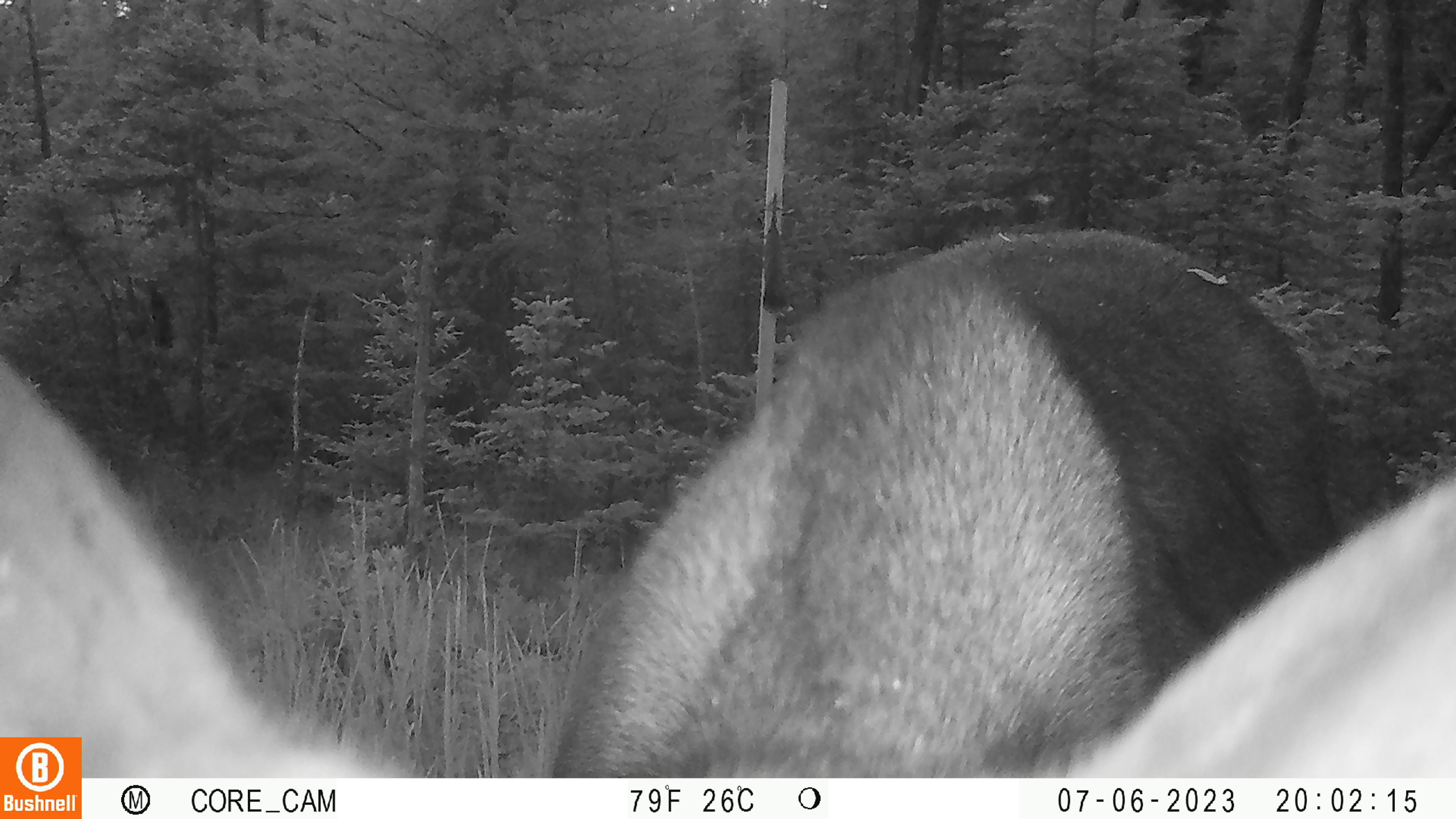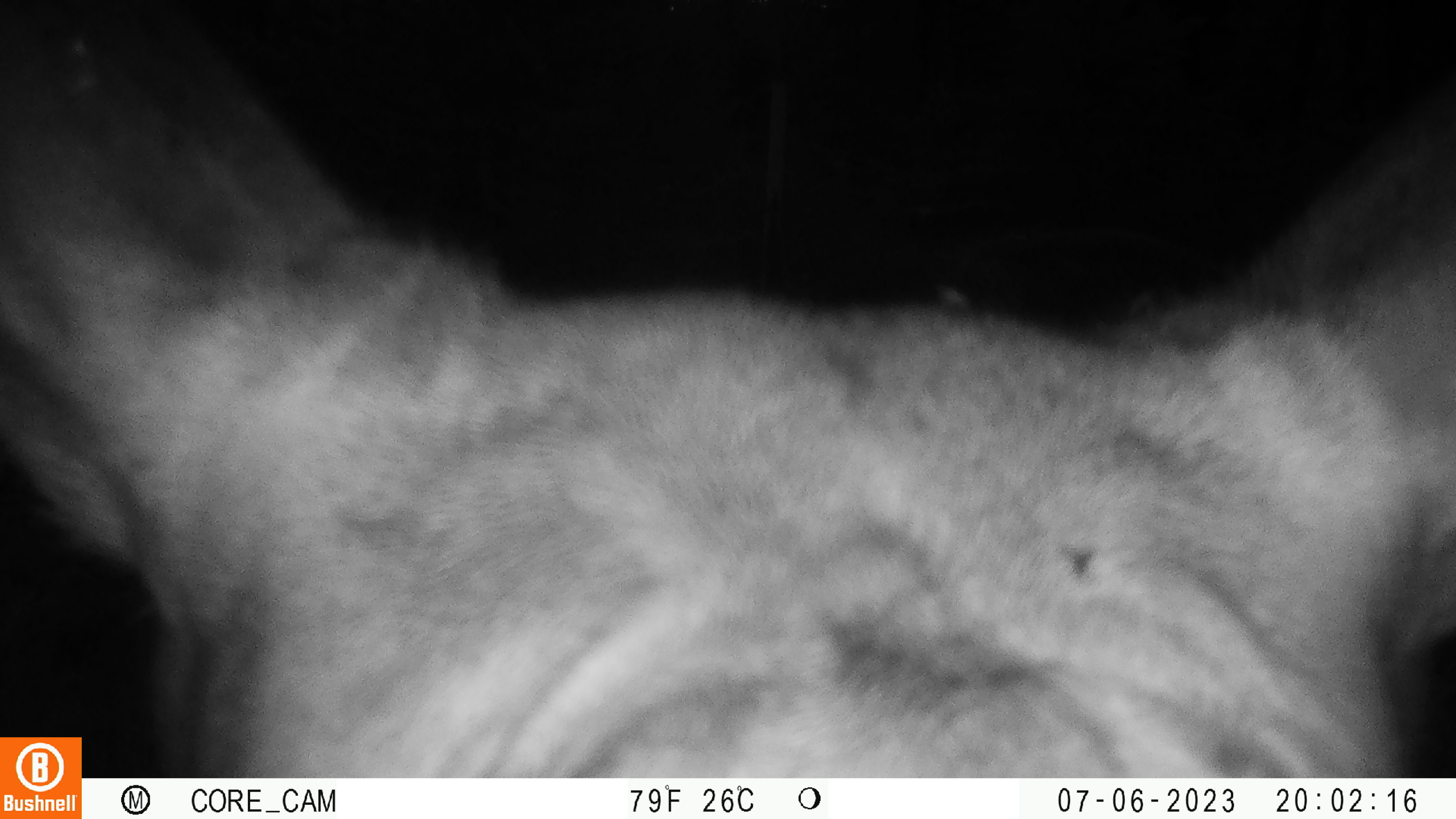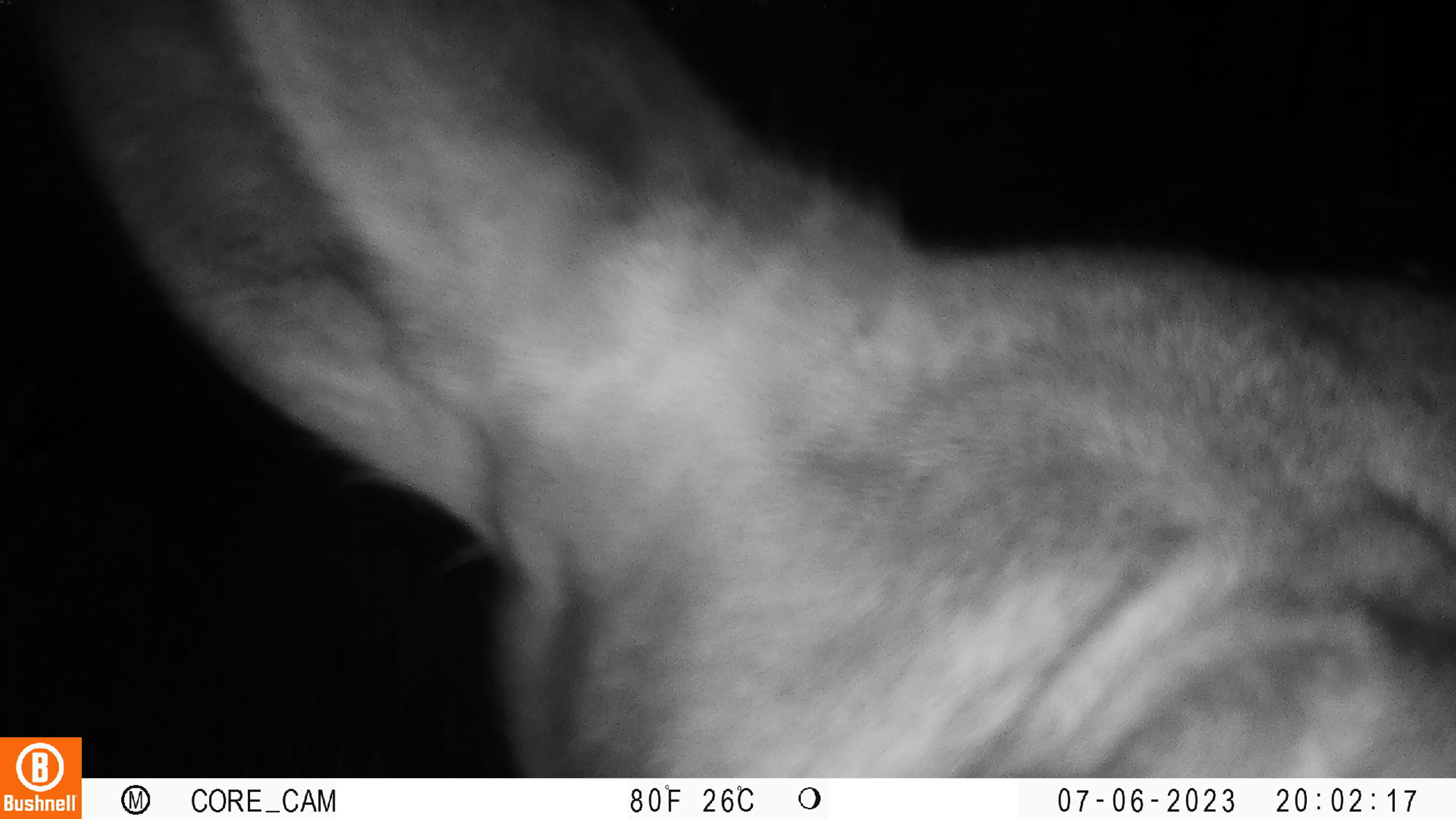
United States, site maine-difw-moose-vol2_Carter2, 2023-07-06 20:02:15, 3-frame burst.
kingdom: Animalia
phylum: Chordata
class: Mammalia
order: Artiodactyla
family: Cervidae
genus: Alces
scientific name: Alces alces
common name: moose